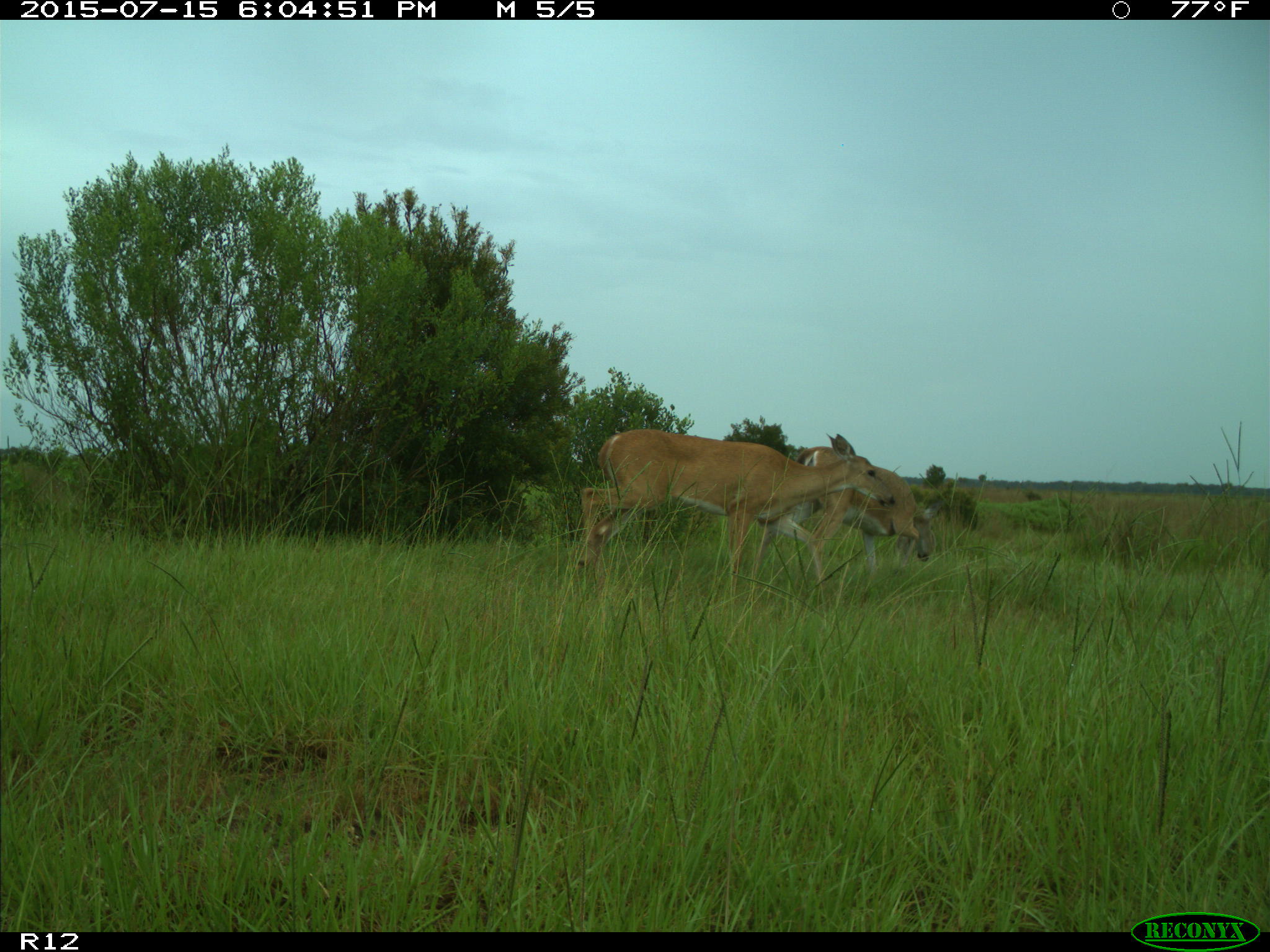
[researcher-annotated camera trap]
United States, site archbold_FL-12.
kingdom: Animalia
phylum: Chordata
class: Mammalia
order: Artiodactyla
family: Cervidae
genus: Odocoileus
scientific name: Odocoileus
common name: deer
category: unidentified deer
Unidentified deer (deer) (Odocoileus).